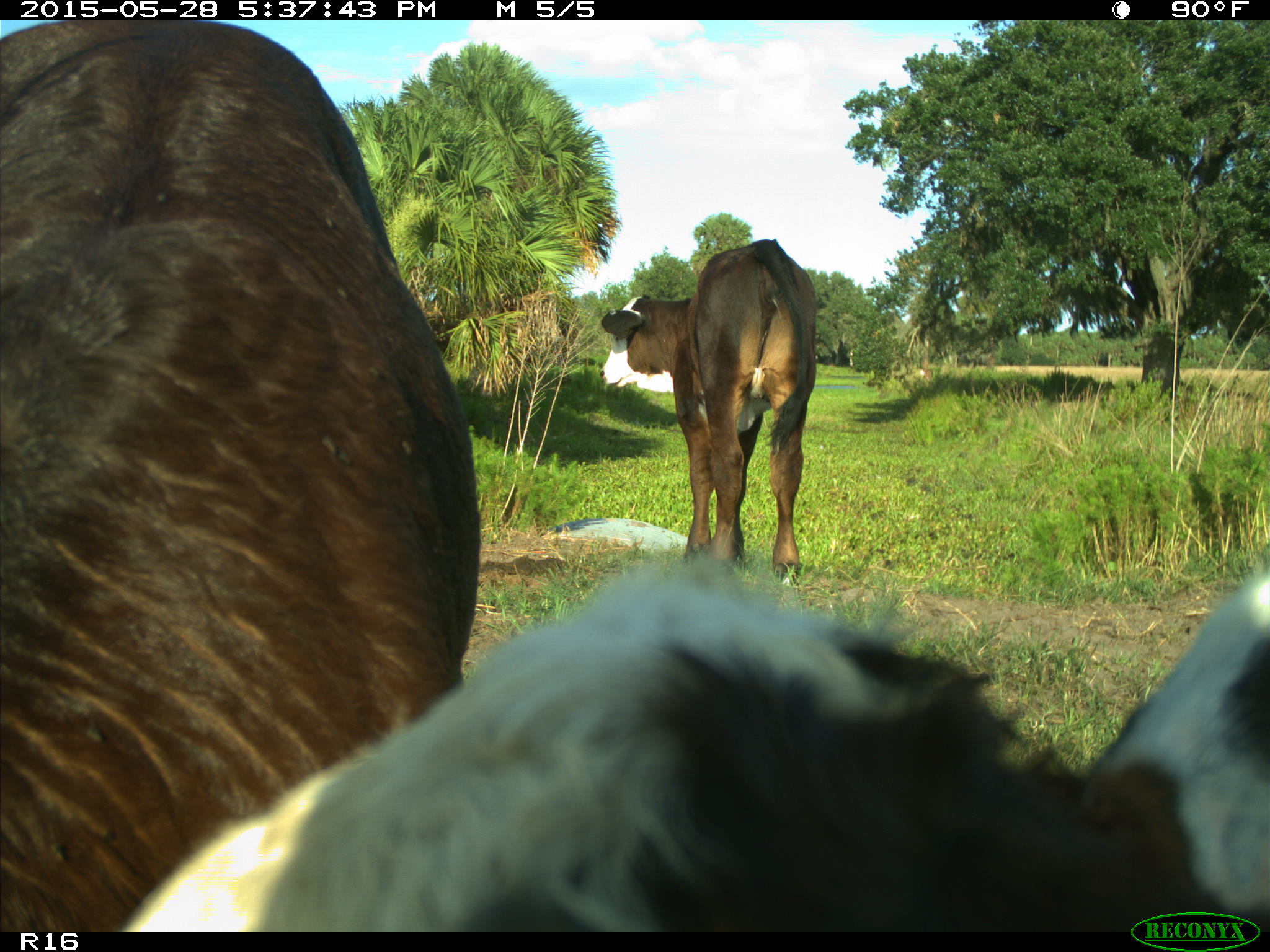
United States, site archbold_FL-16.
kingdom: Animalia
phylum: Chordata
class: Mammalia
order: Artiodactyla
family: Bovidae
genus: Bos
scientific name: Bos taurus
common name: domestic cow